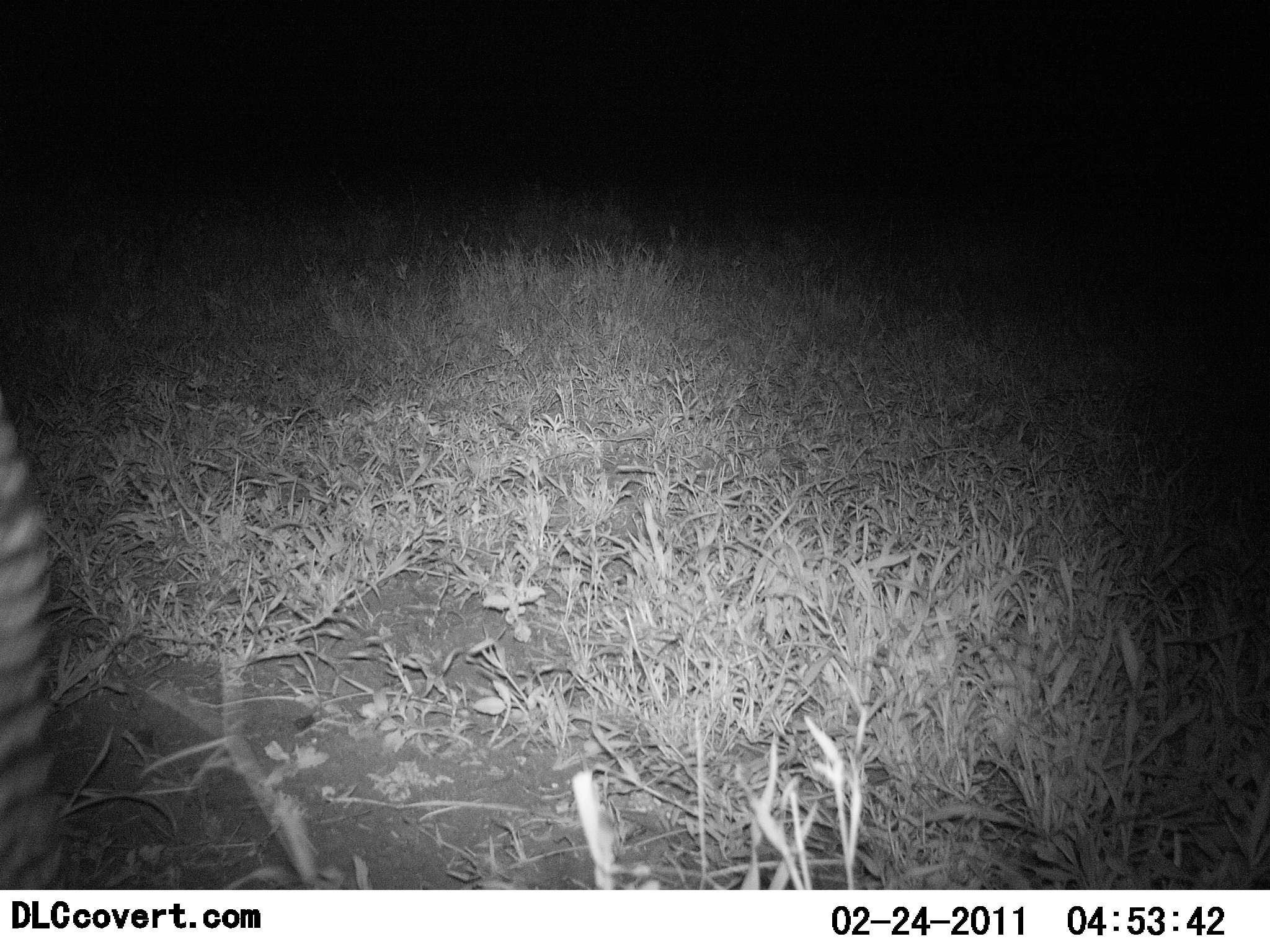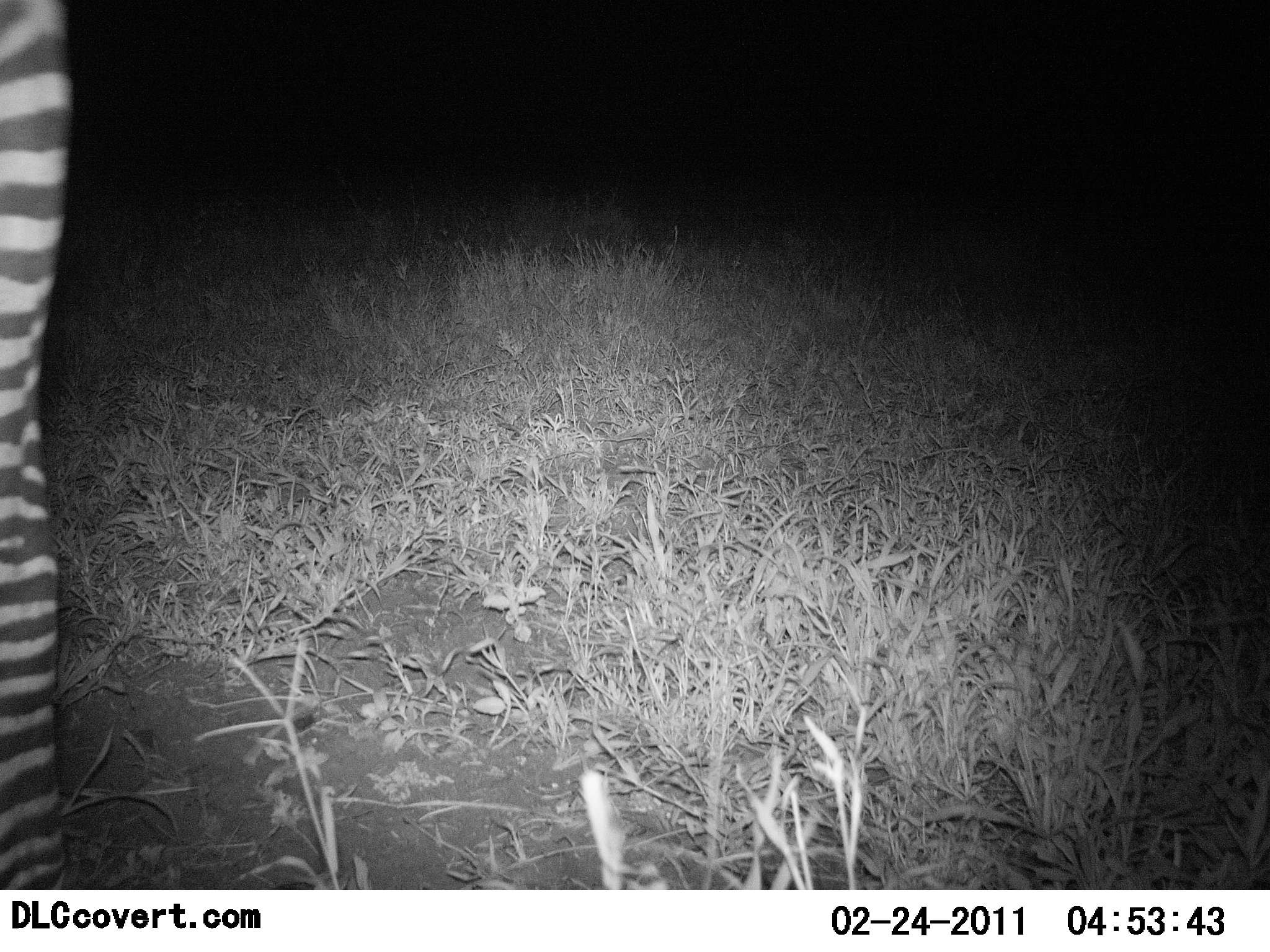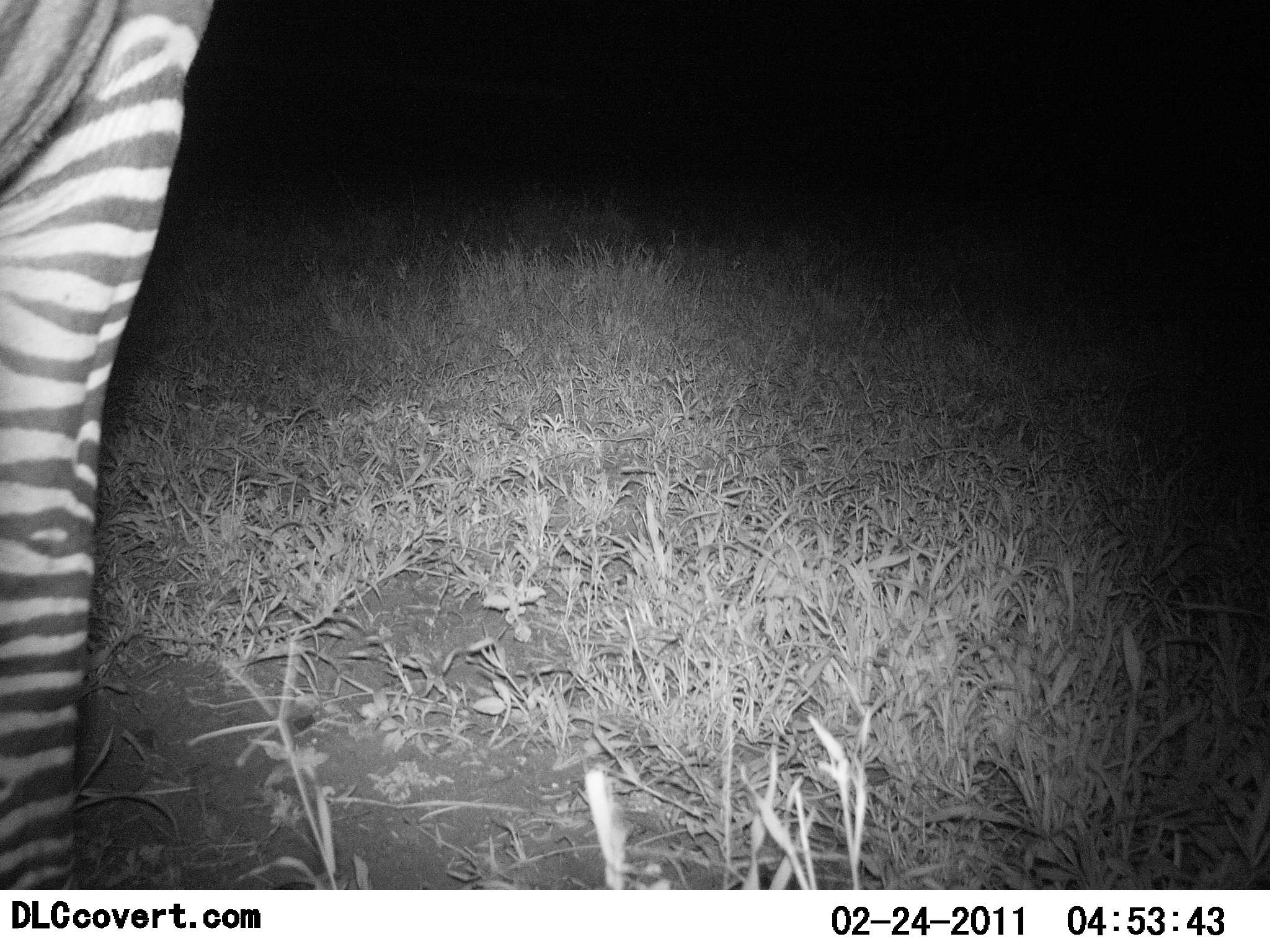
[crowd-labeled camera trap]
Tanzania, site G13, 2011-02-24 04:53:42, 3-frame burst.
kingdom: Animalia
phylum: Chordata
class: Mammalia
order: Perissodactyla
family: Equidae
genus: Equus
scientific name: Equus quagga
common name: plains zebra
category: zebra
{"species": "zebra (plains zebra) (Equus quagga)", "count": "1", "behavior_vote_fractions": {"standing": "71%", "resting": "0%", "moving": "29%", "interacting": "0%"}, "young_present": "0%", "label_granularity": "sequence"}